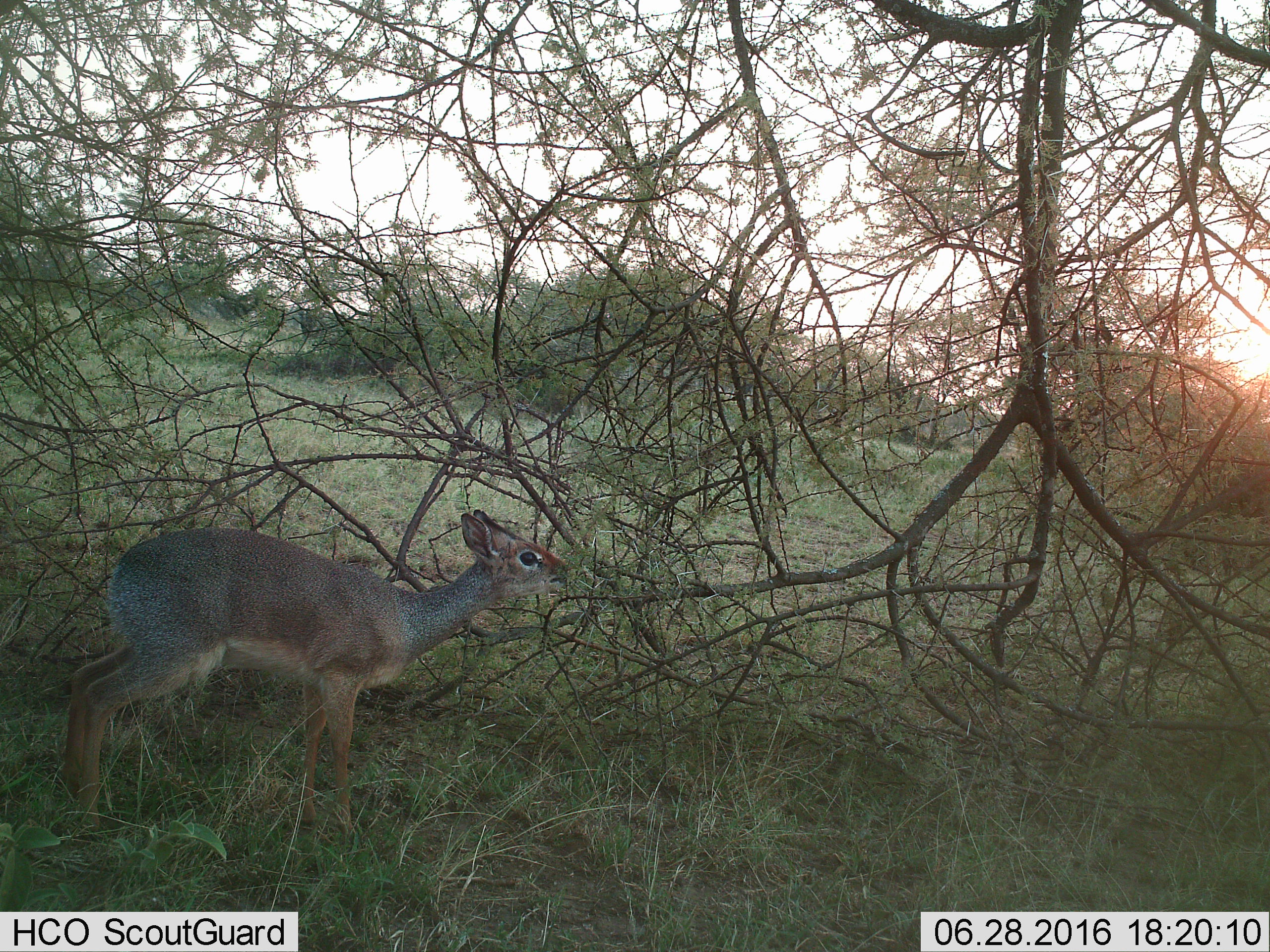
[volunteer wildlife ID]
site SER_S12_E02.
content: unidentified animal